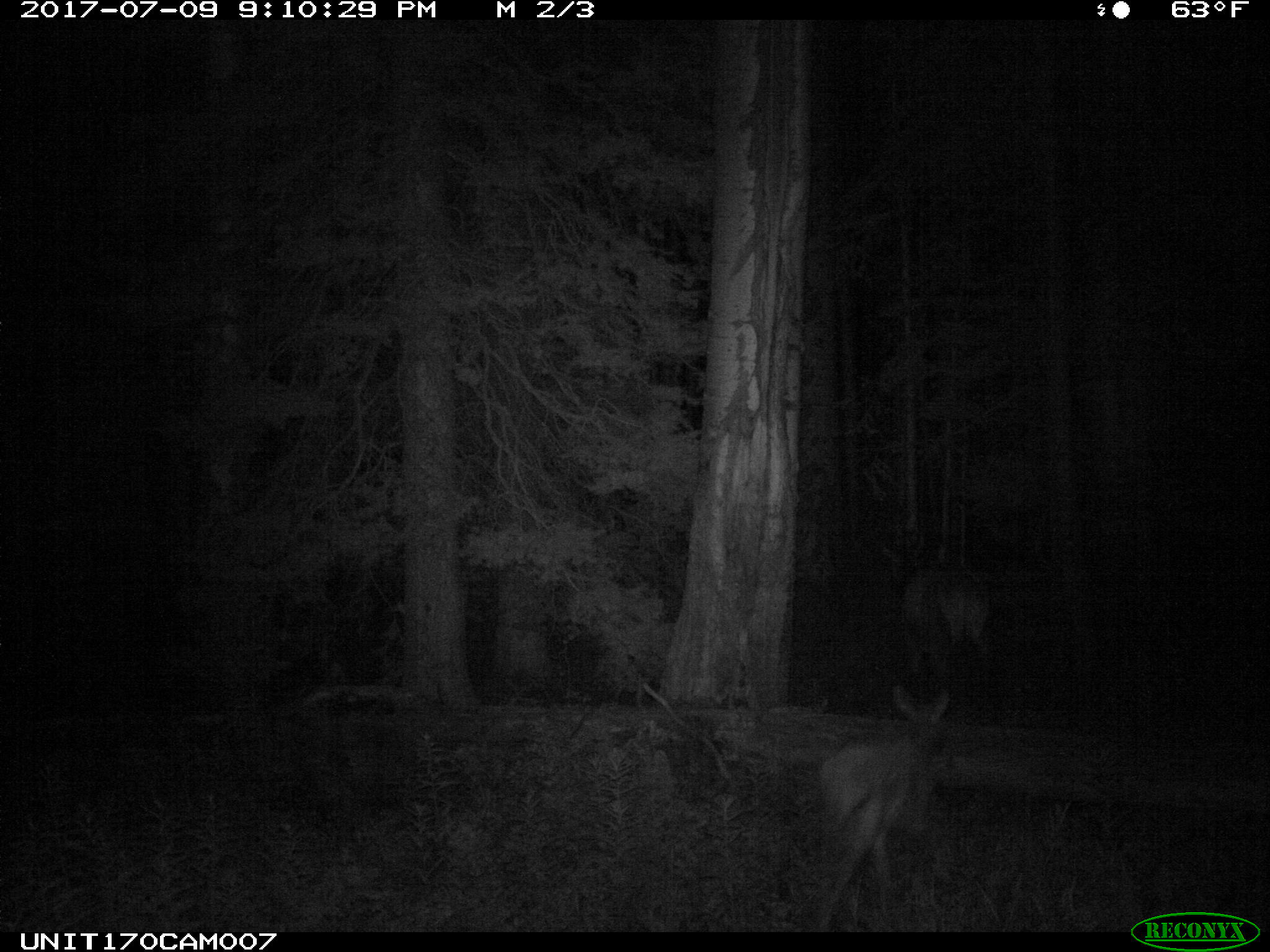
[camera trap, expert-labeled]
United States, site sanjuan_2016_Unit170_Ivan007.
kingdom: Animalia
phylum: Chordata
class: Mammalia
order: Artiodactyla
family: Cervidae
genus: Cervus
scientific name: Cervus elaphus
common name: red deer